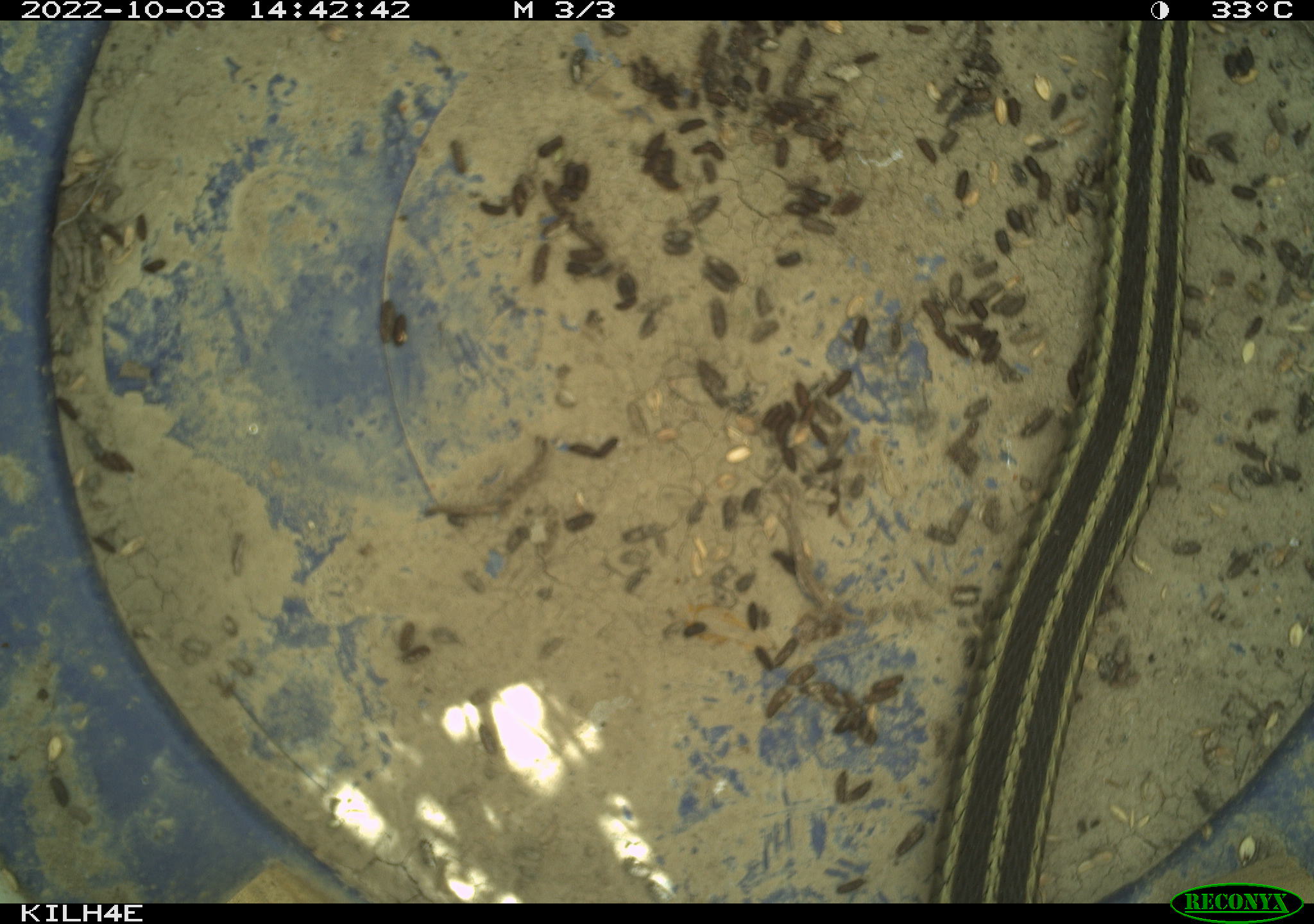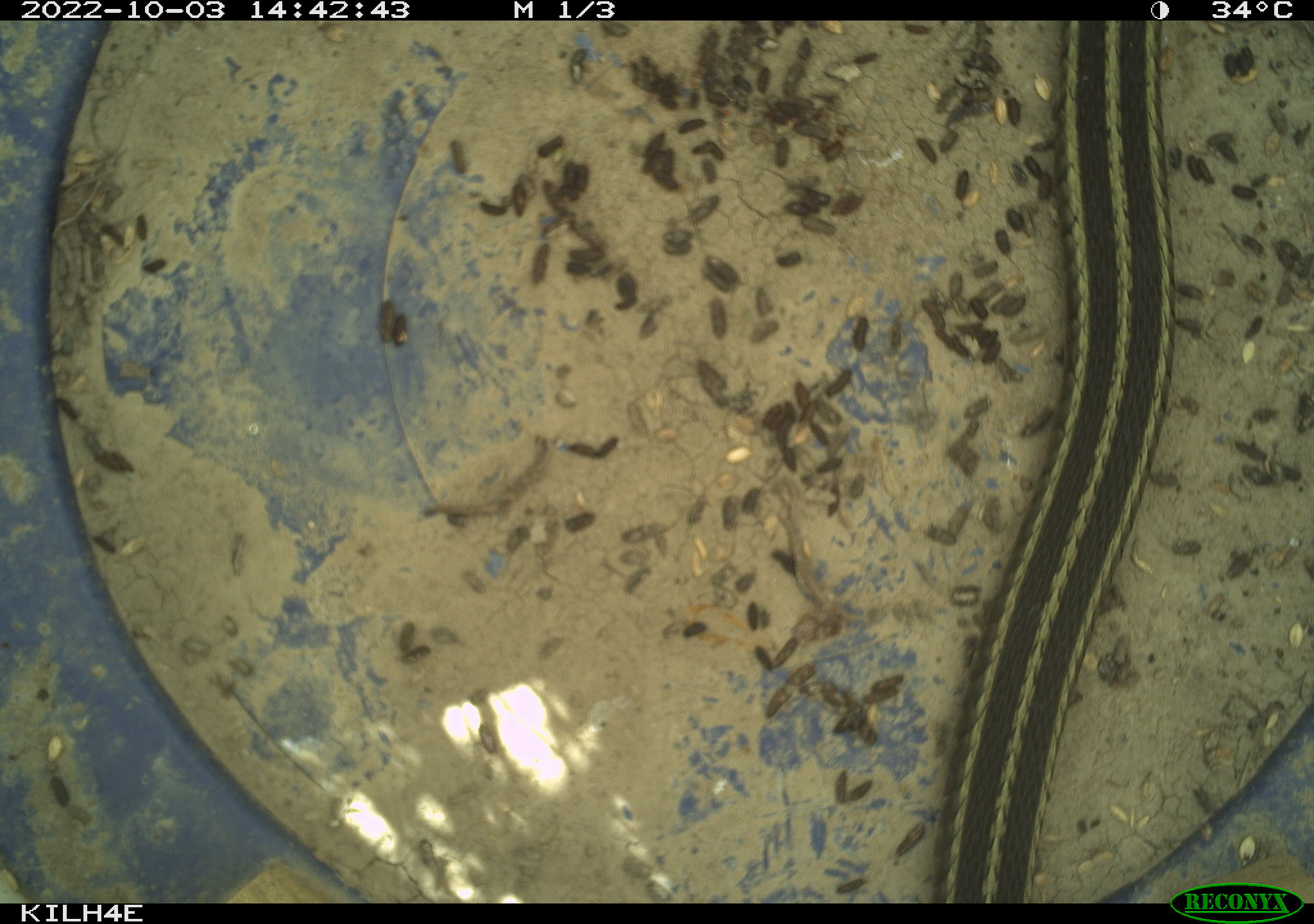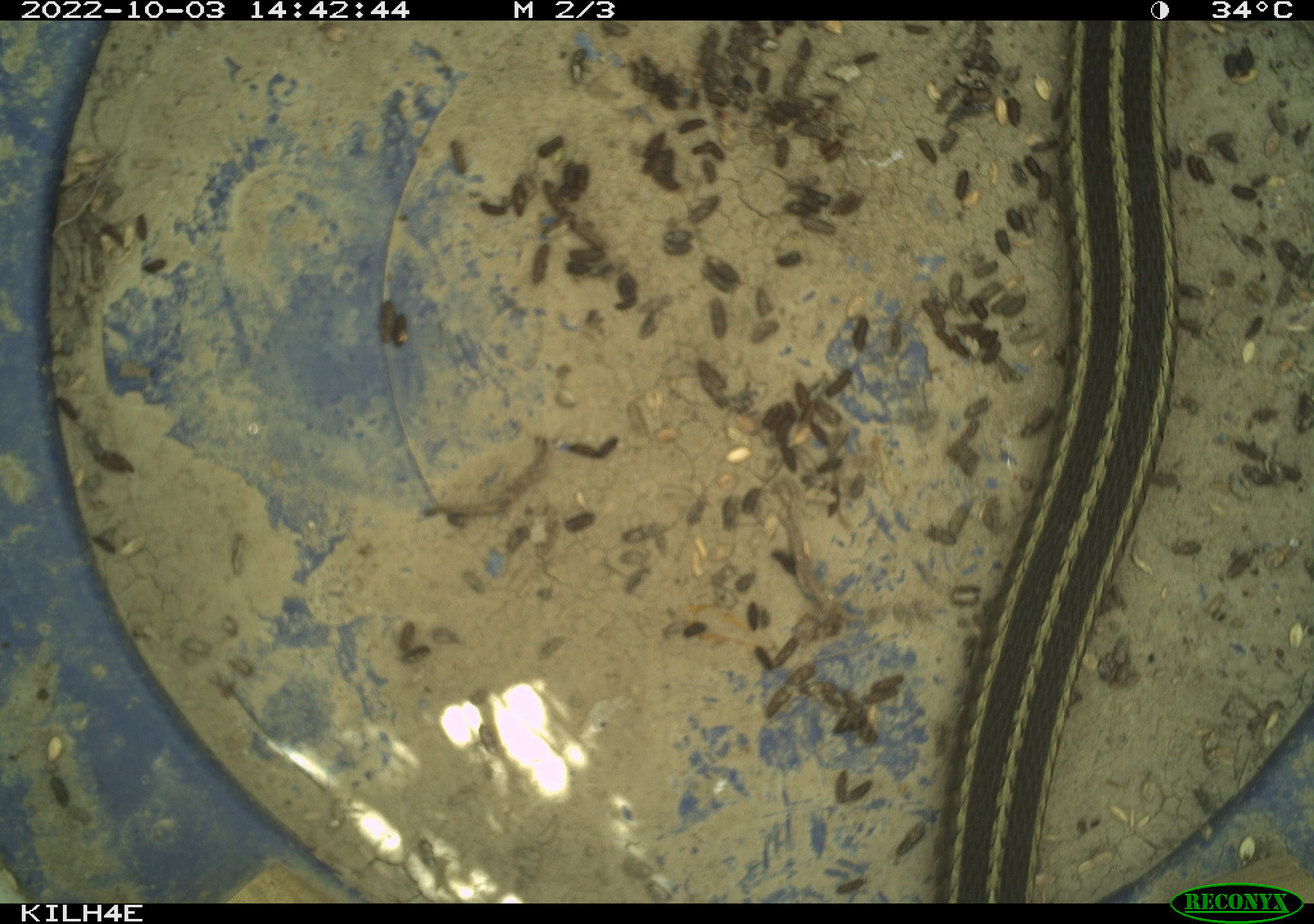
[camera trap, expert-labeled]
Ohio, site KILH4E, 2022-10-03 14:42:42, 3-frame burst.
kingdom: Animalia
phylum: Chordata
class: Reptilia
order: Squamata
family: Colubridae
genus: Thamnophis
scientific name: Thamnophis sirtalis sirtalis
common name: eastern gartersnake